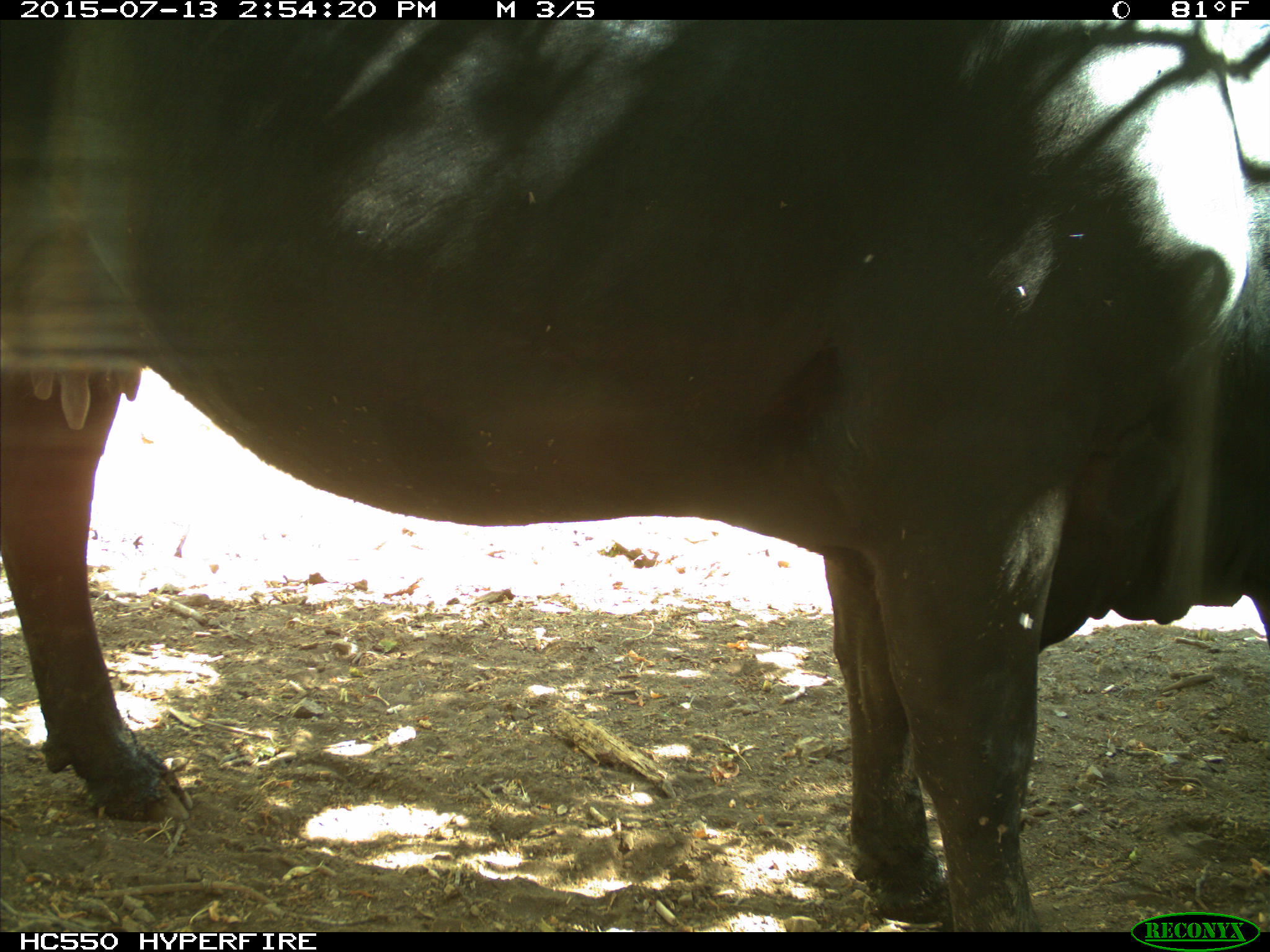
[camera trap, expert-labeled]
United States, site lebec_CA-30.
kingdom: Animalia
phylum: Chordata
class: Mammalia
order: Artiodactyla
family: Bovidae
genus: Bos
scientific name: Bos taurus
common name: domestic cow